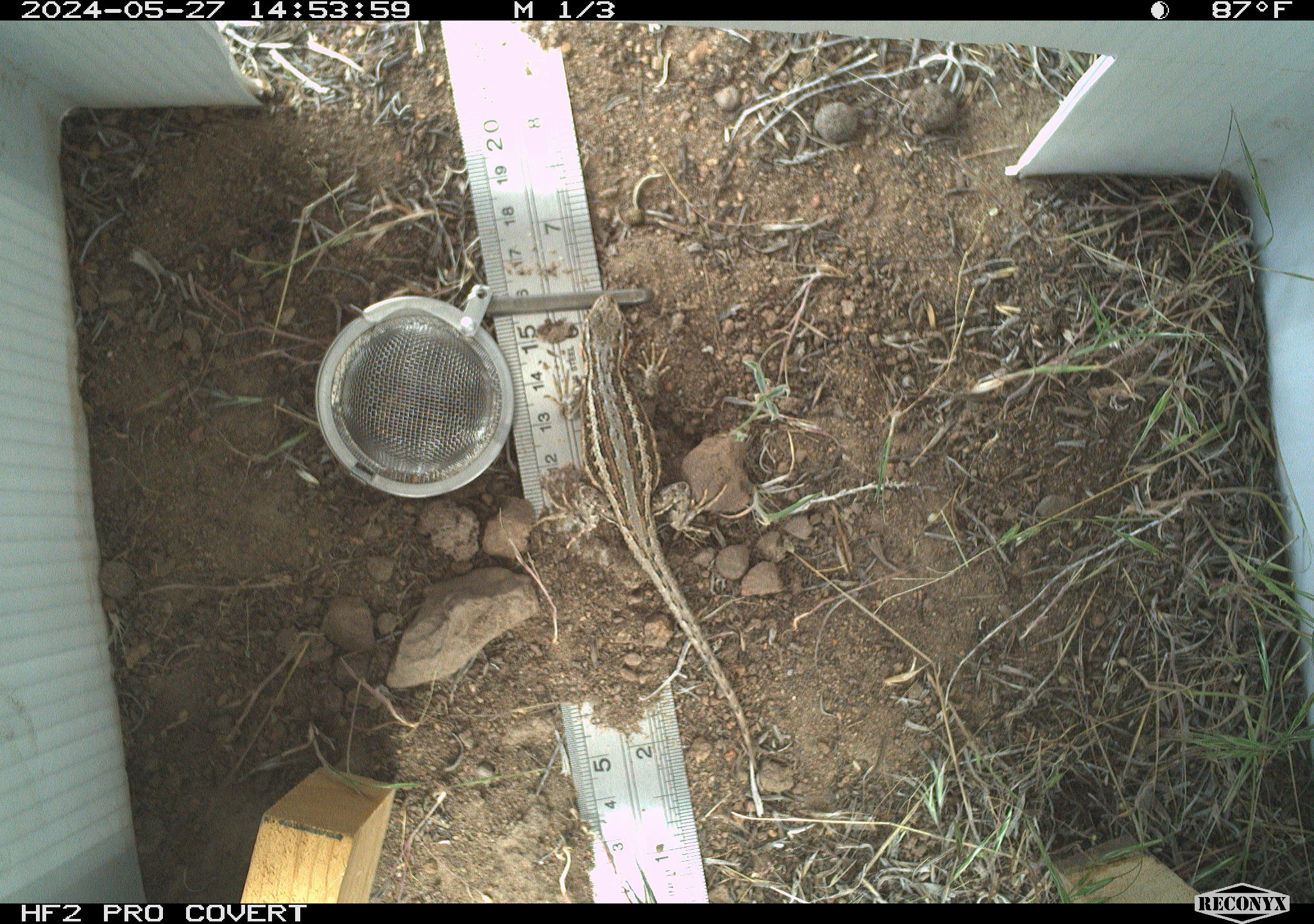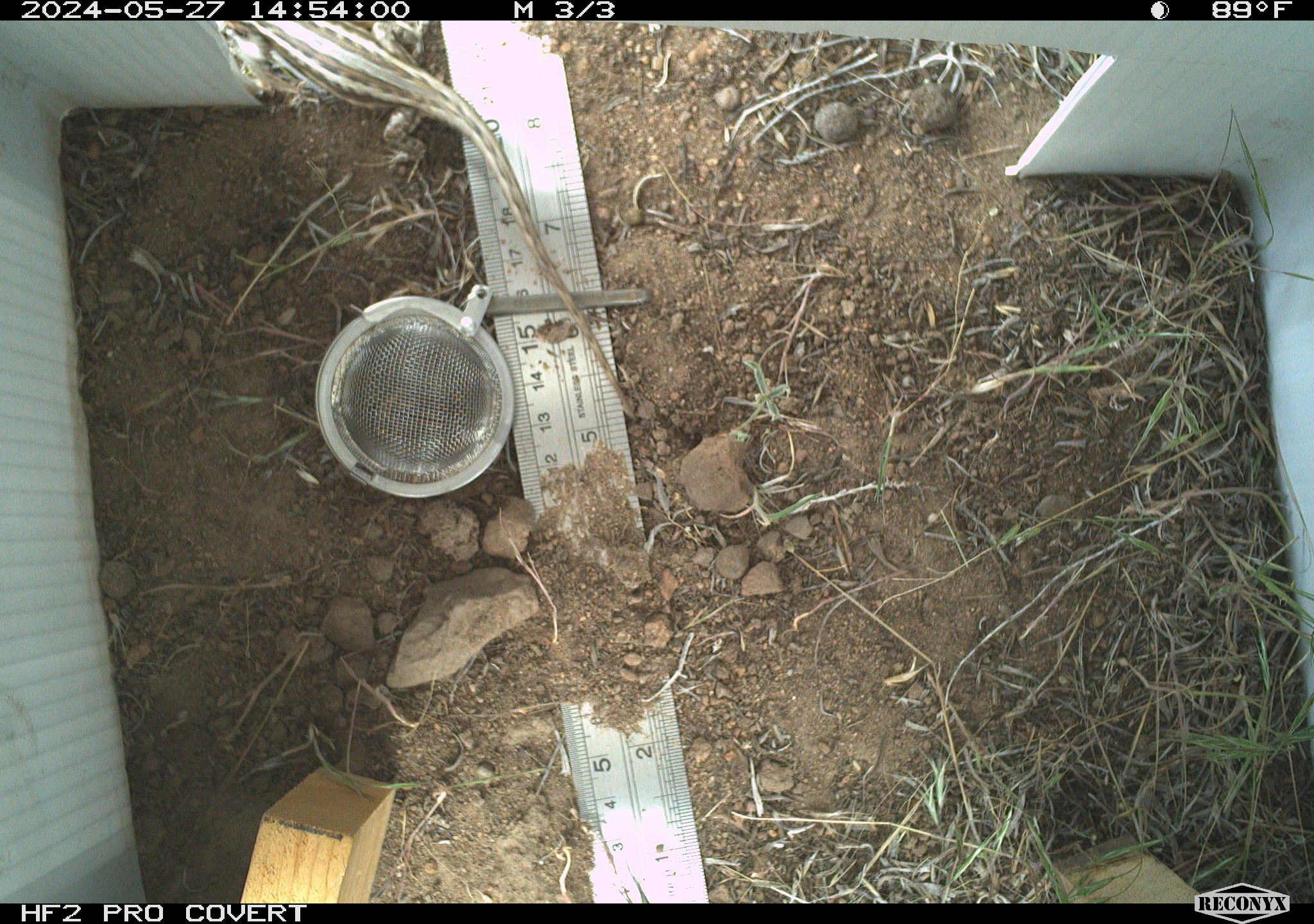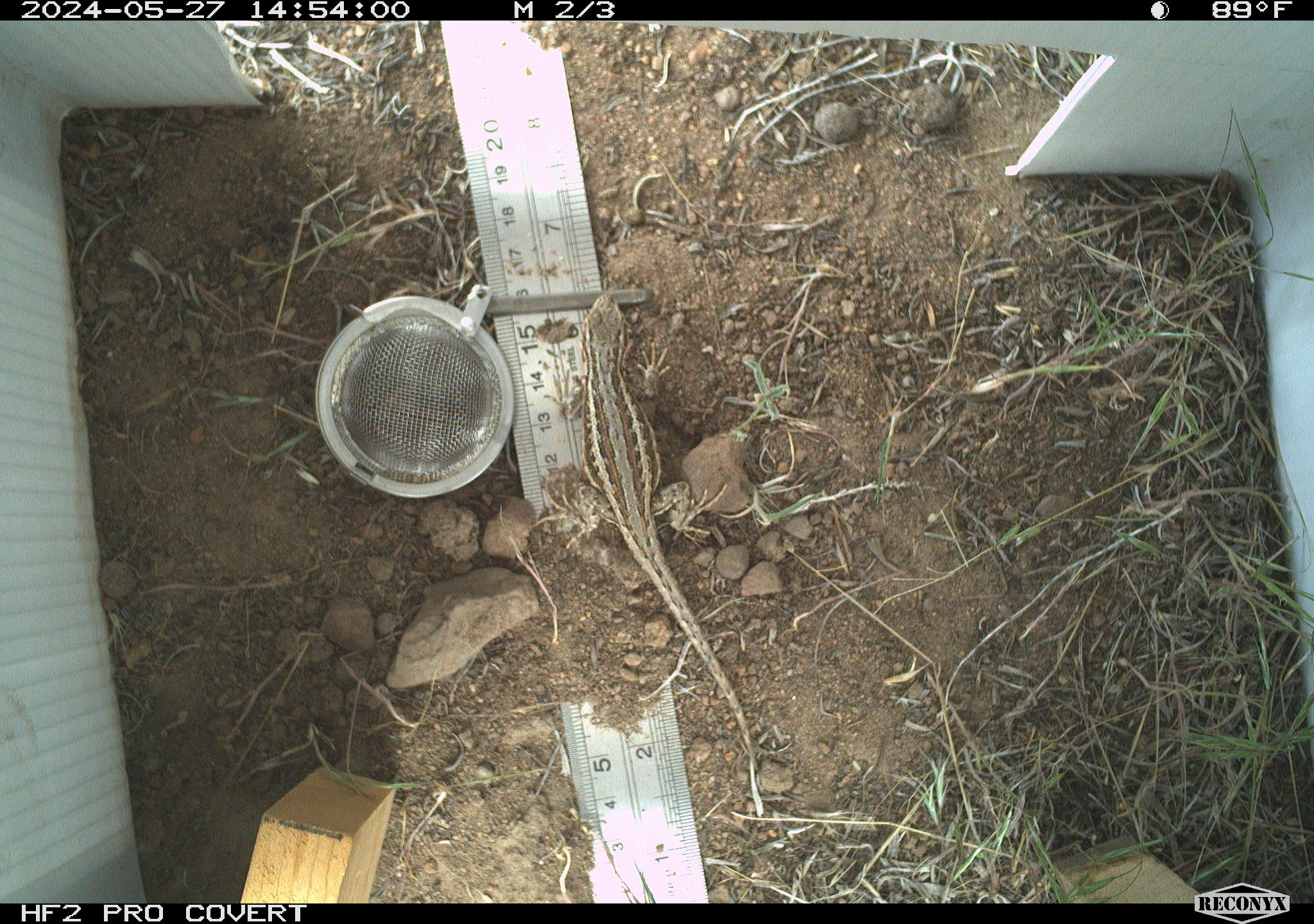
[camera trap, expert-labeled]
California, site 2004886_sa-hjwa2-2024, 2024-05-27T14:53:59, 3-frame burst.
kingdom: Animalia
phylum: Chordata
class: Reptilia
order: Squamata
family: Phrynosomatidae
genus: Sceloporus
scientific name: Sceloporus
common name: spiny lizards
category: sceloporus species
Sceloporus species (spiny lizards) (Sceloporus).